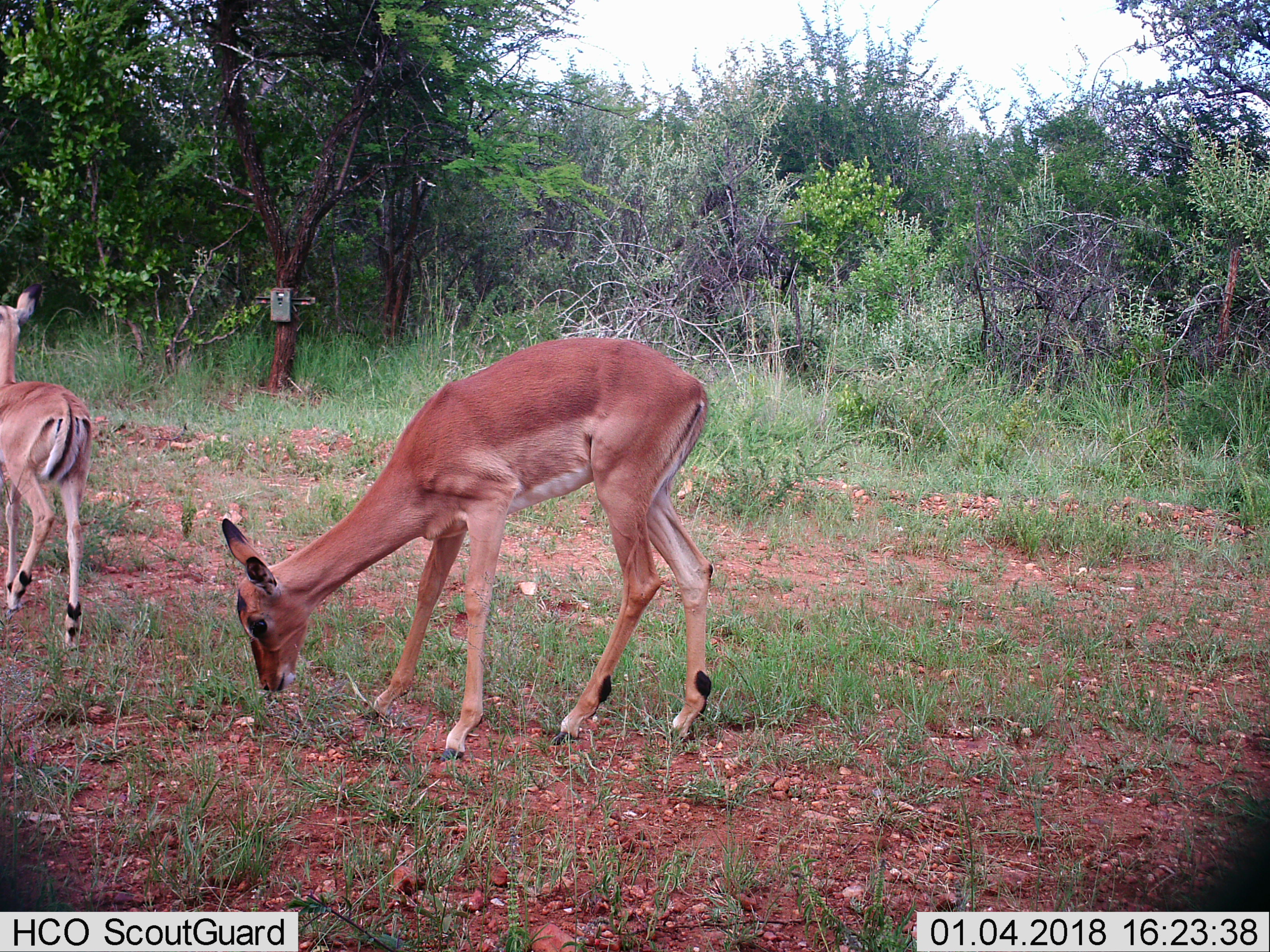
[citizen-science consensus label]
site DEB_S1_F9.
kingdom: Animalia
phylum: Chordata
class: Mammalia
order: Artiodactyla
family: Bovidae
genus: Aepyceros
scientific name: Aepyceros melampus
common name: impala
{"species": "impala (Aepyceros melampus)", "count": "2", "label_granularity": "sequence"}